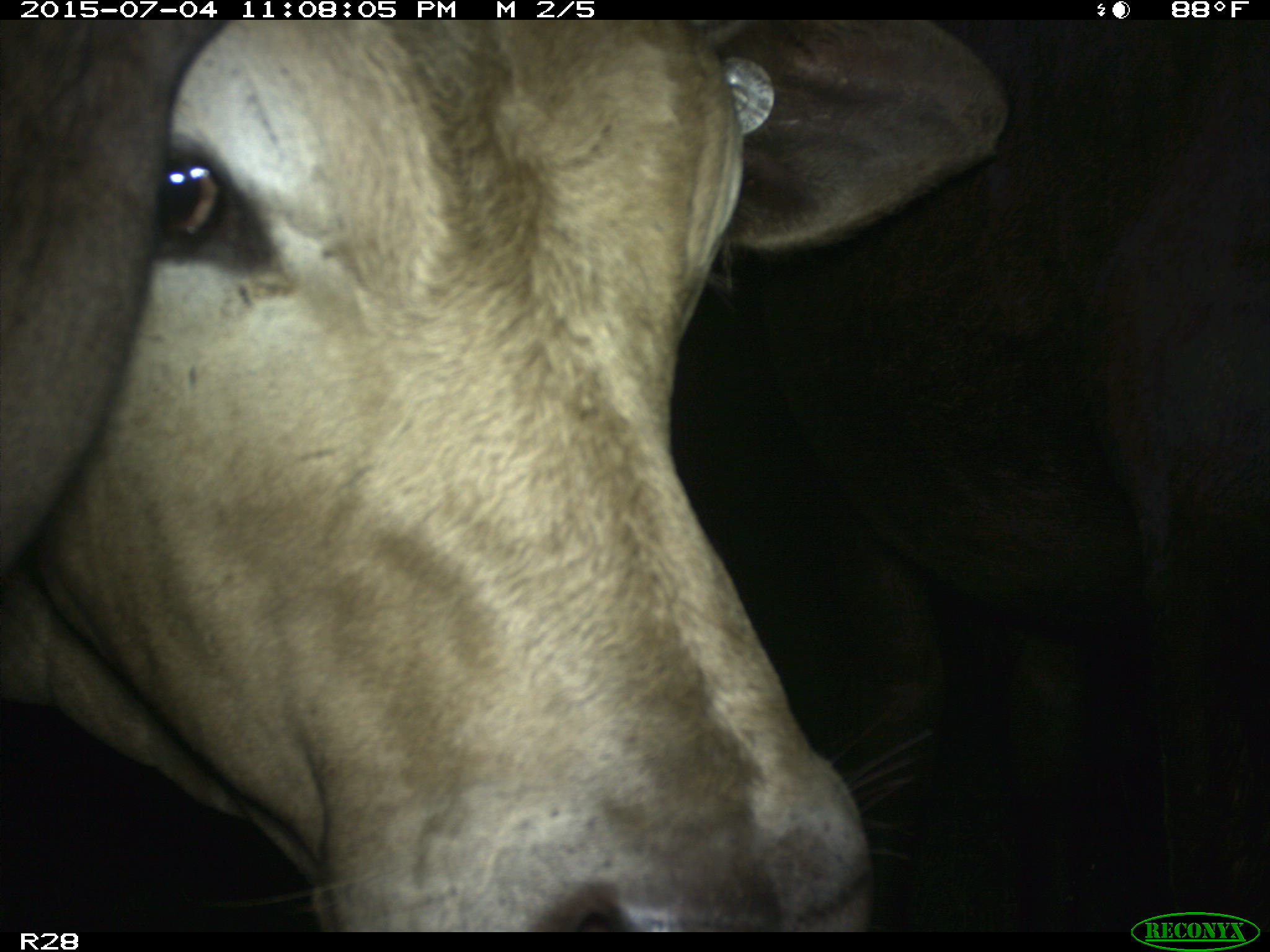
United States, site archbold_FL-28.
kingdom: Animalia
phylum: Chordata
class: Mammalia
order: Artiodactyla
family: Bovidae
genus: Bos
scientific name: Bos taurus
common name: domestic cow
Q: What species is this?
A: Bos taurus (domestic cow).